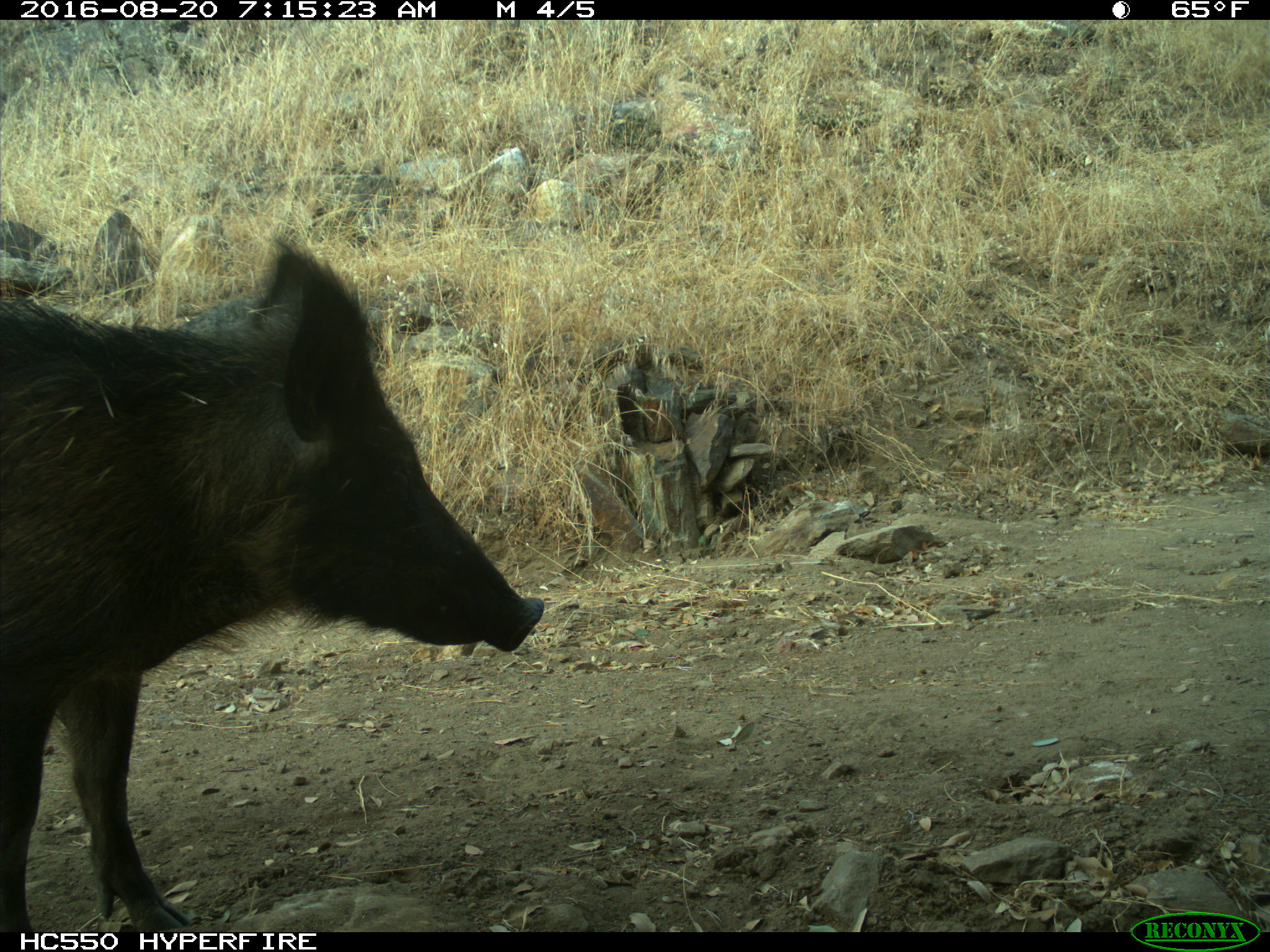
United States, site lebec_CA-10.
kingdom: Animalia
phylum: Chordata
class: Mammalia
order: Artiodactyla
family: Suidae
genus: Sus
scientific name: Sus scrofa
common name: wild boar